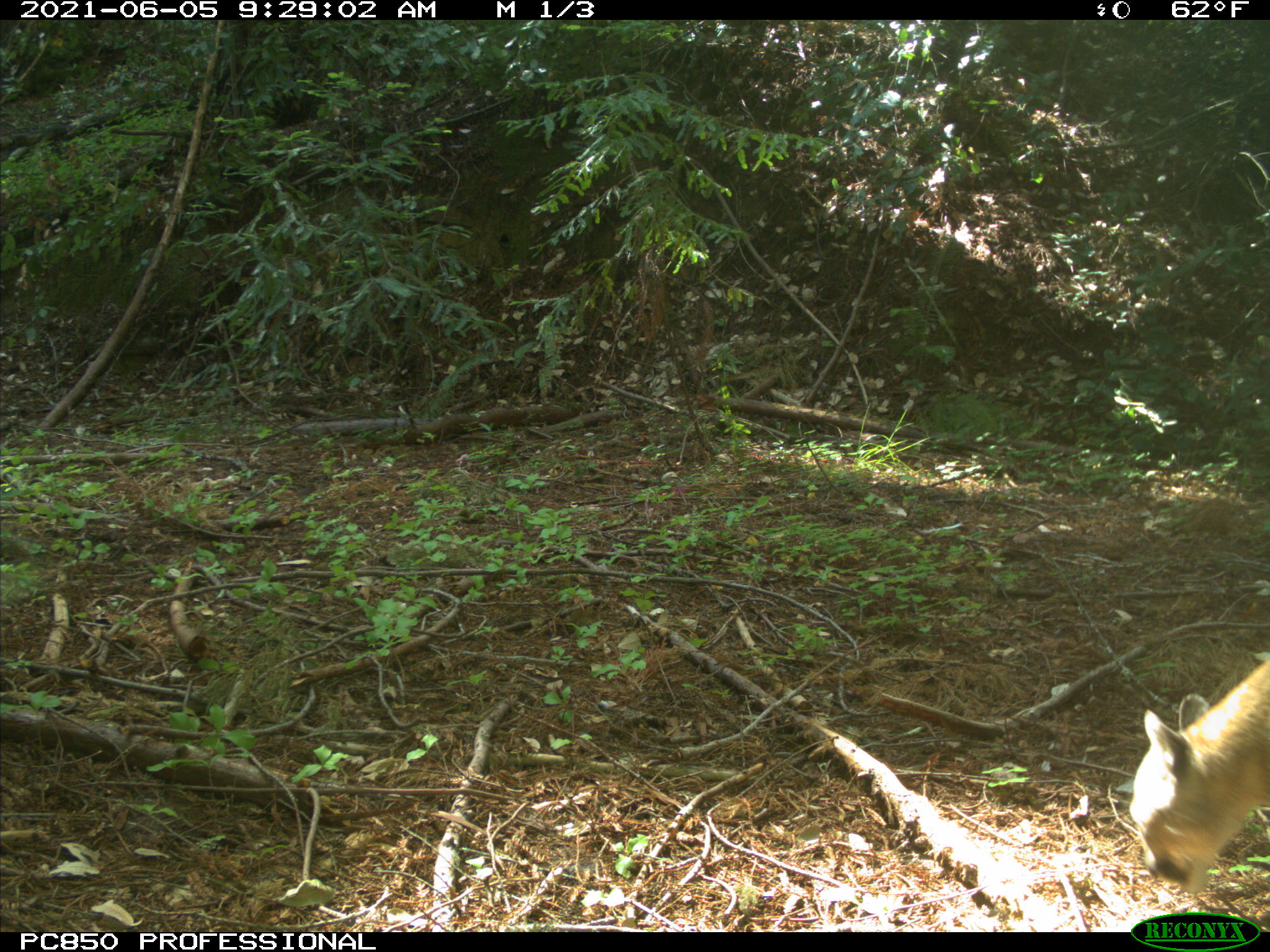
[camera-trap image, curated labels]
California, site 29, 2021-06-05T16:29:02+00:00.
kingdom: Animalia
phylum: Chordata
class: Mammalia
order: Carnivora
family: Felidae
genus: Puma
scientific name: Puma concolor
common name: puma